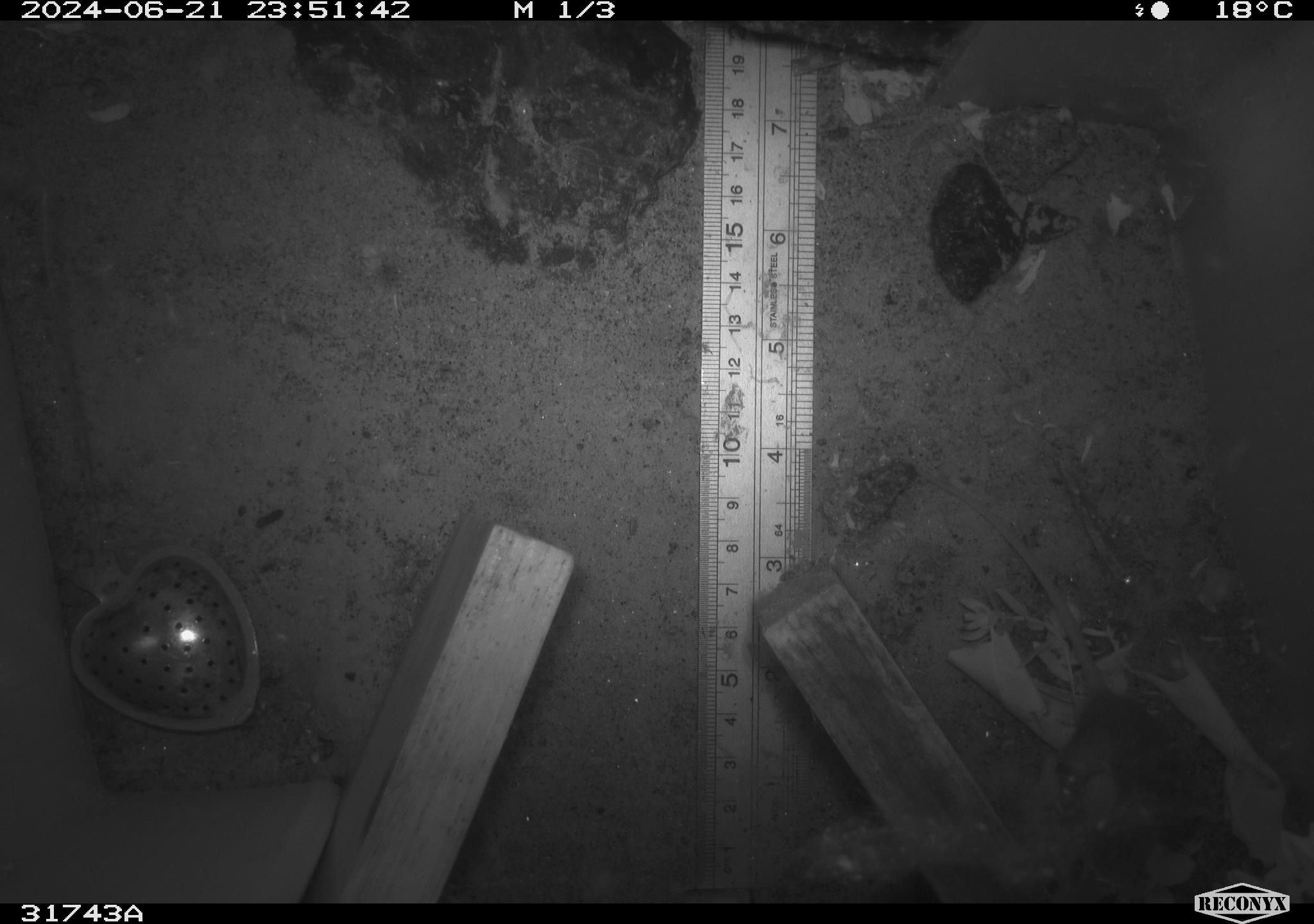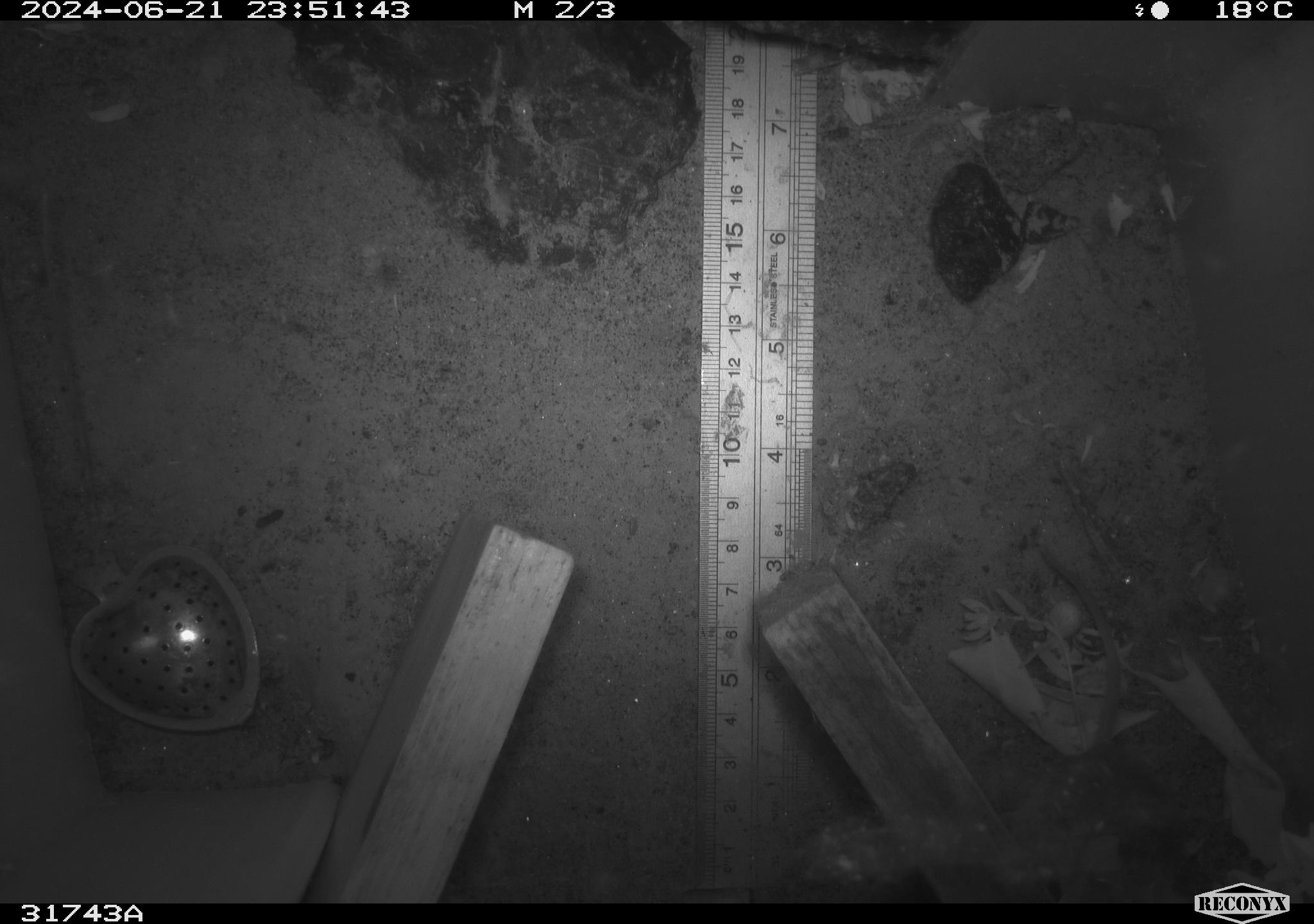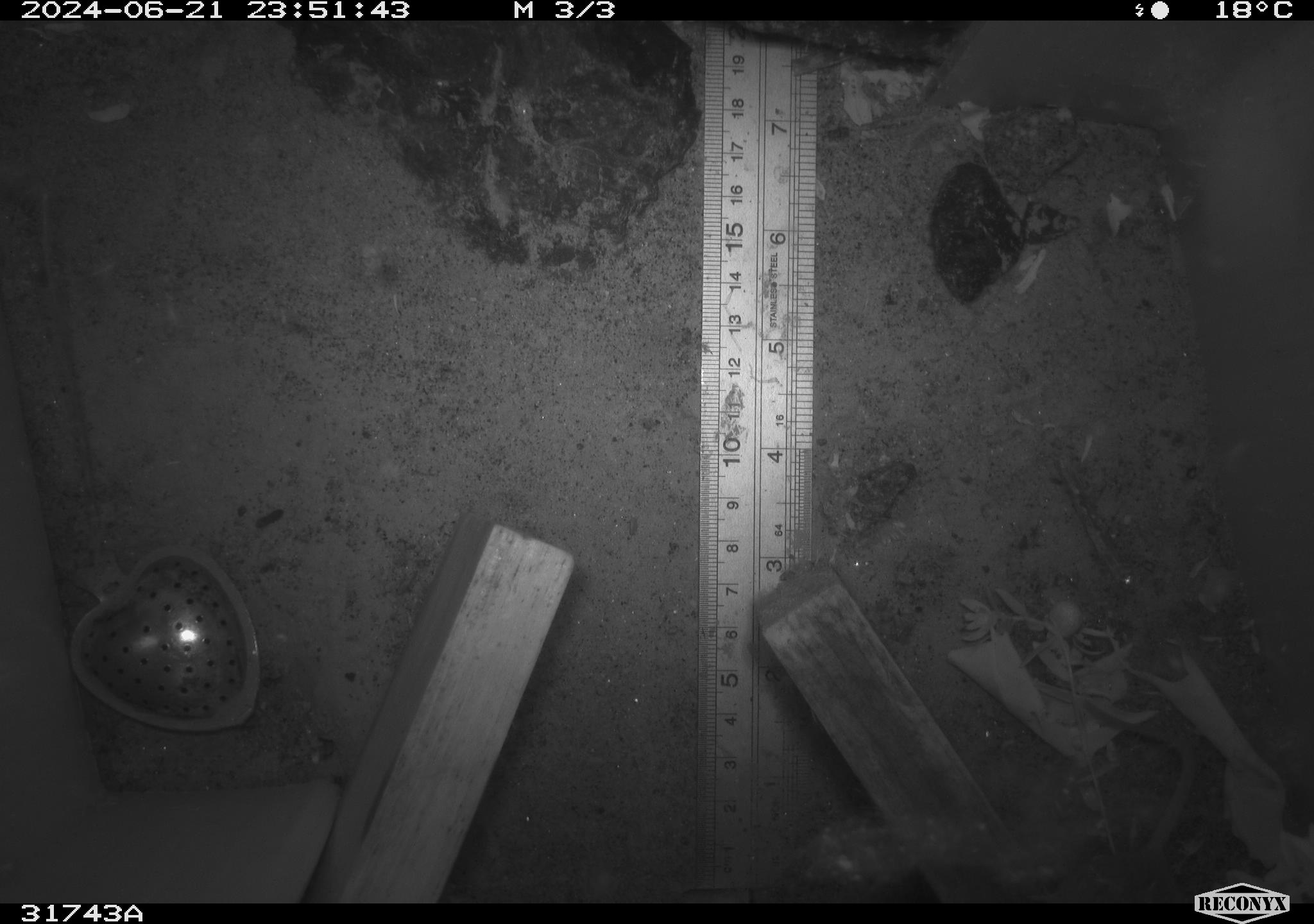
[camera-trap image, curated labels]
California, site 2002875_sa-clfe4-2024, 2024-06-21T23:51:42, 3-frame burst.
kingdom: Animalia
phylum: Chordata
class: Mammalia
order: Rodentia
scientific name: Rodentia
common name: rodent